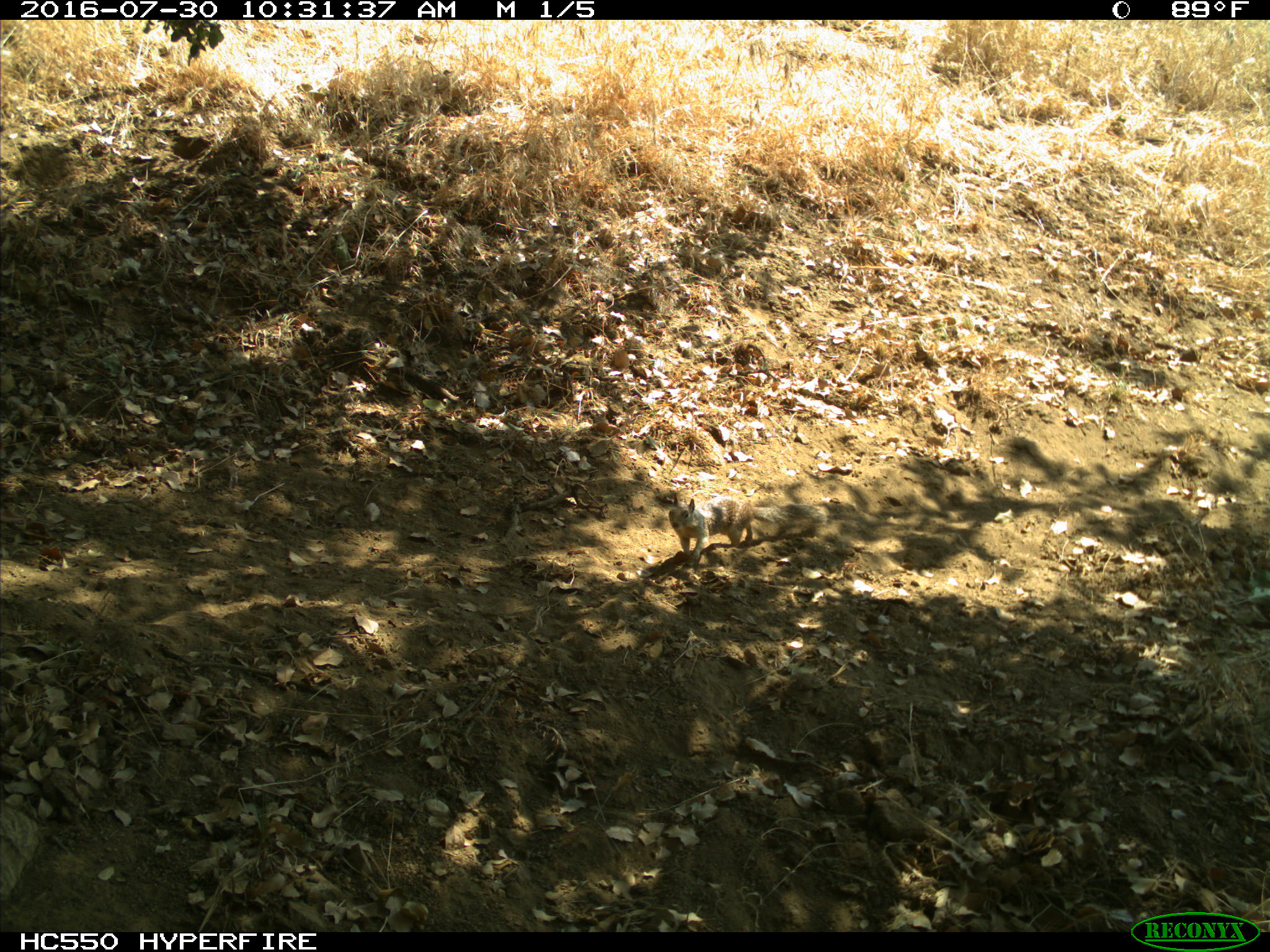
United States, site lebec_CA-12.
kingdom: Animalia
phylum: Chordata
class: Mammalia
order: Rodentia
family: Sciuridae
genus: Otospermophilus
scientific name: Otospermophilus beecheyi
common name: california ground squirrel